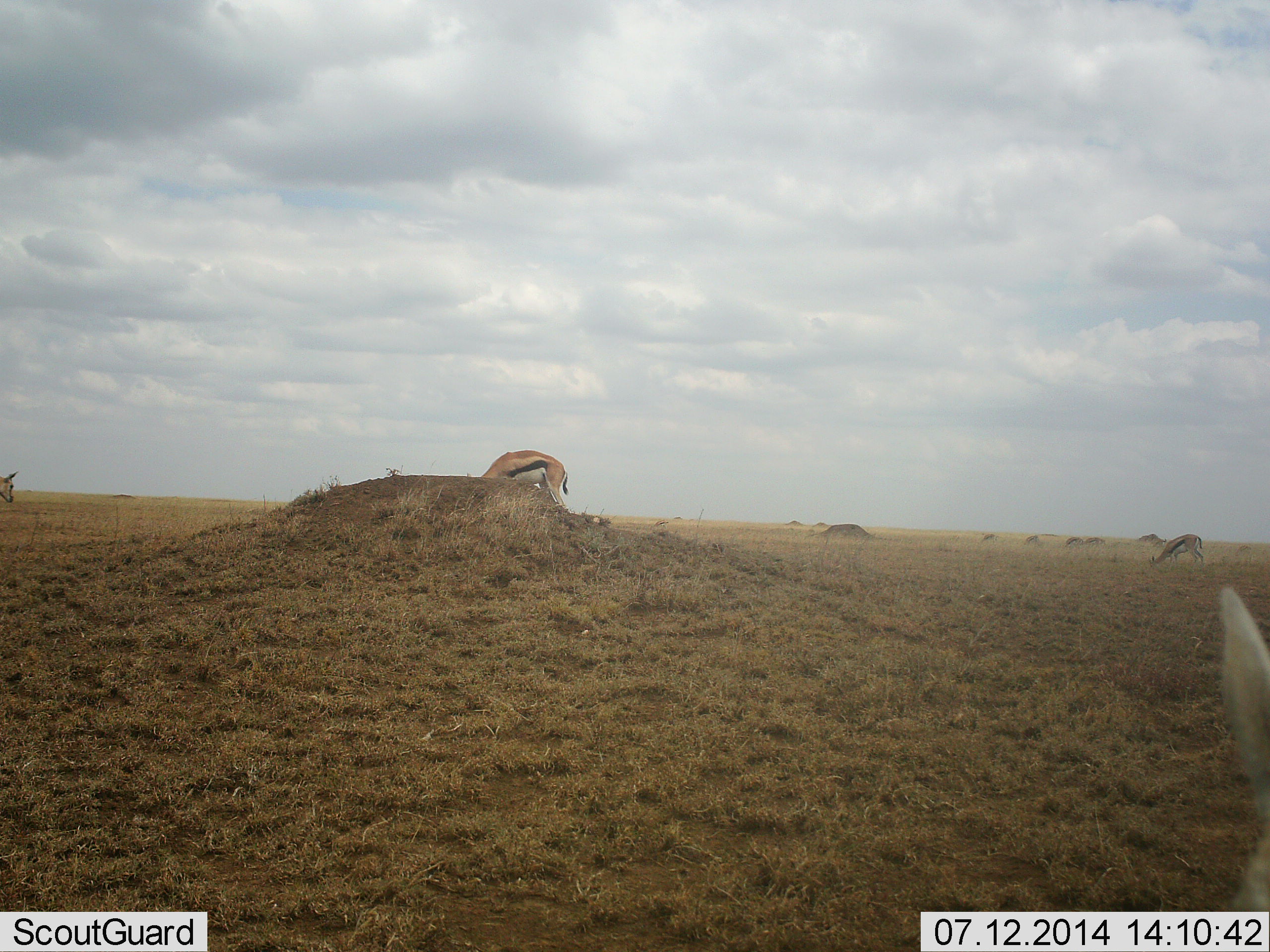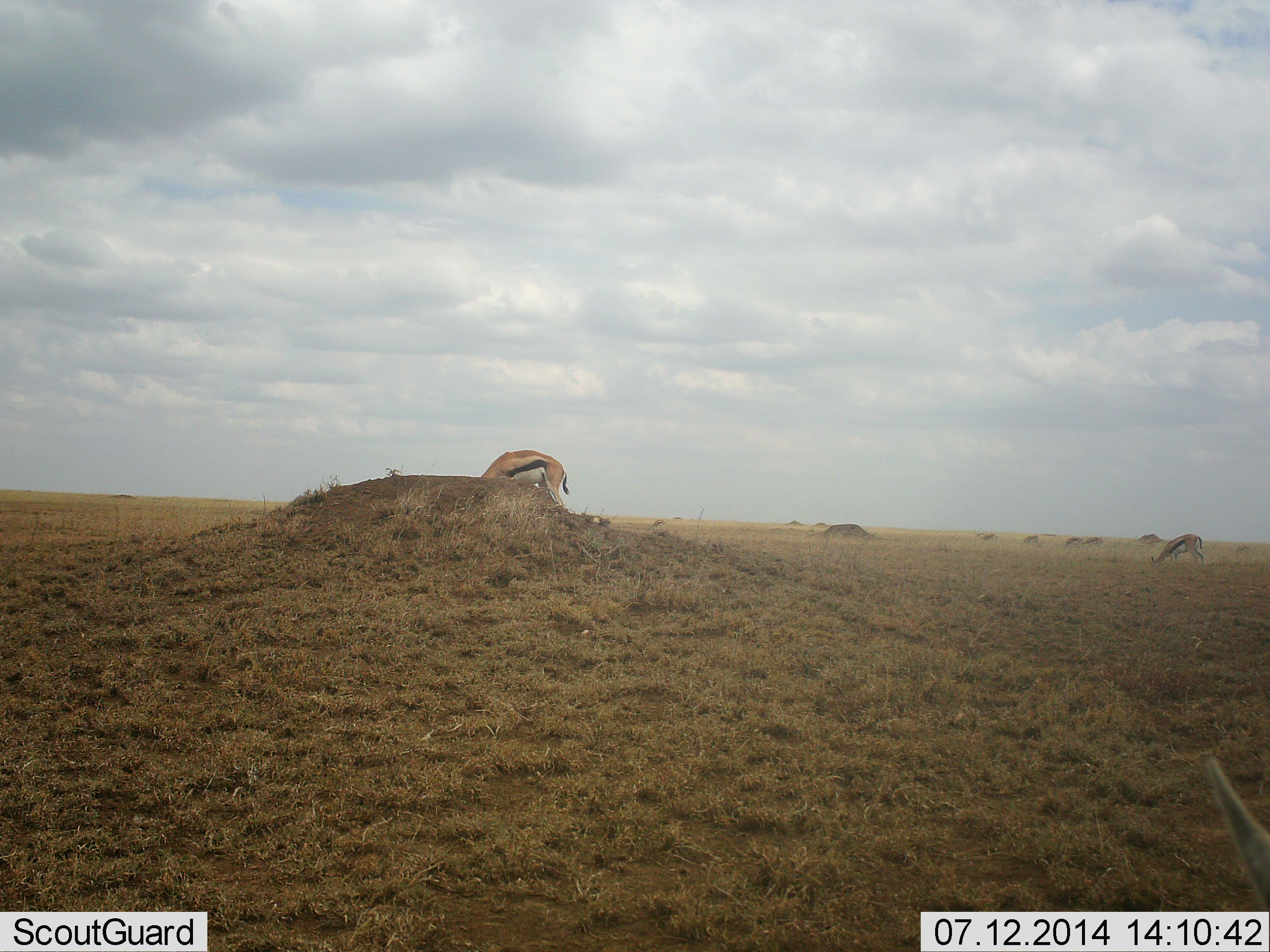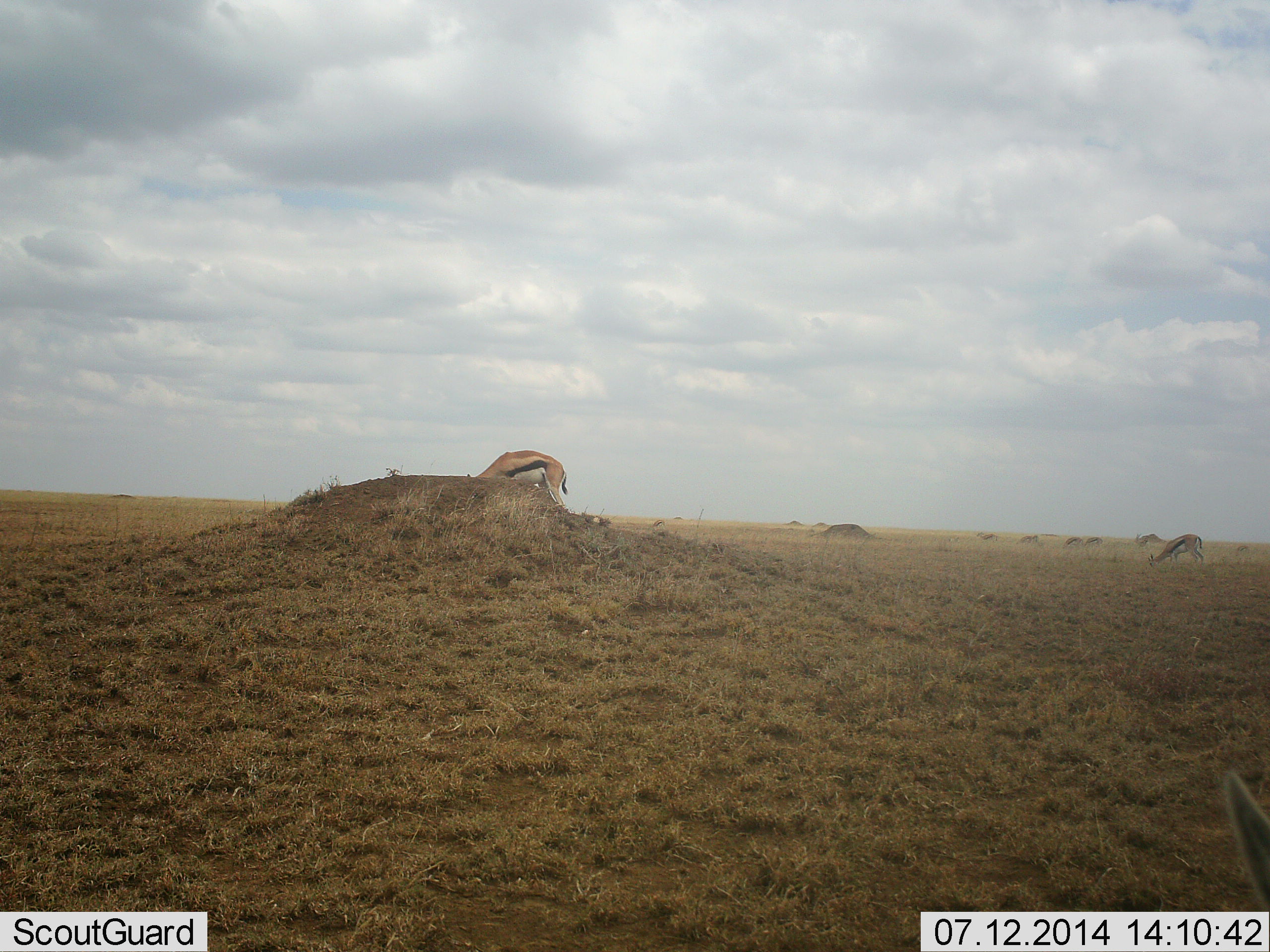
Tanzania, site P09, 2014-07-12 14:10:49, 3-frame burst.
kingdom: Animalia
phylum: Chordata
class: Mammalia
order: Artiodactyla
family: Bovidae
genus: Eudorcas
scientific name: Eudorcas thomsonii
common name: thomson's gazelle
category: gazellethomsons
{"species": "gazellethomsons (thomson's gazelle) (Eudorcas thomsonii)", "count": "10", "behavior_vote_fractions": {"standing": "50%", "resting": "0%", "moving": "40%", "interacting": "0%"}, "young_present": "0%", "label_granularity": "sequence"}